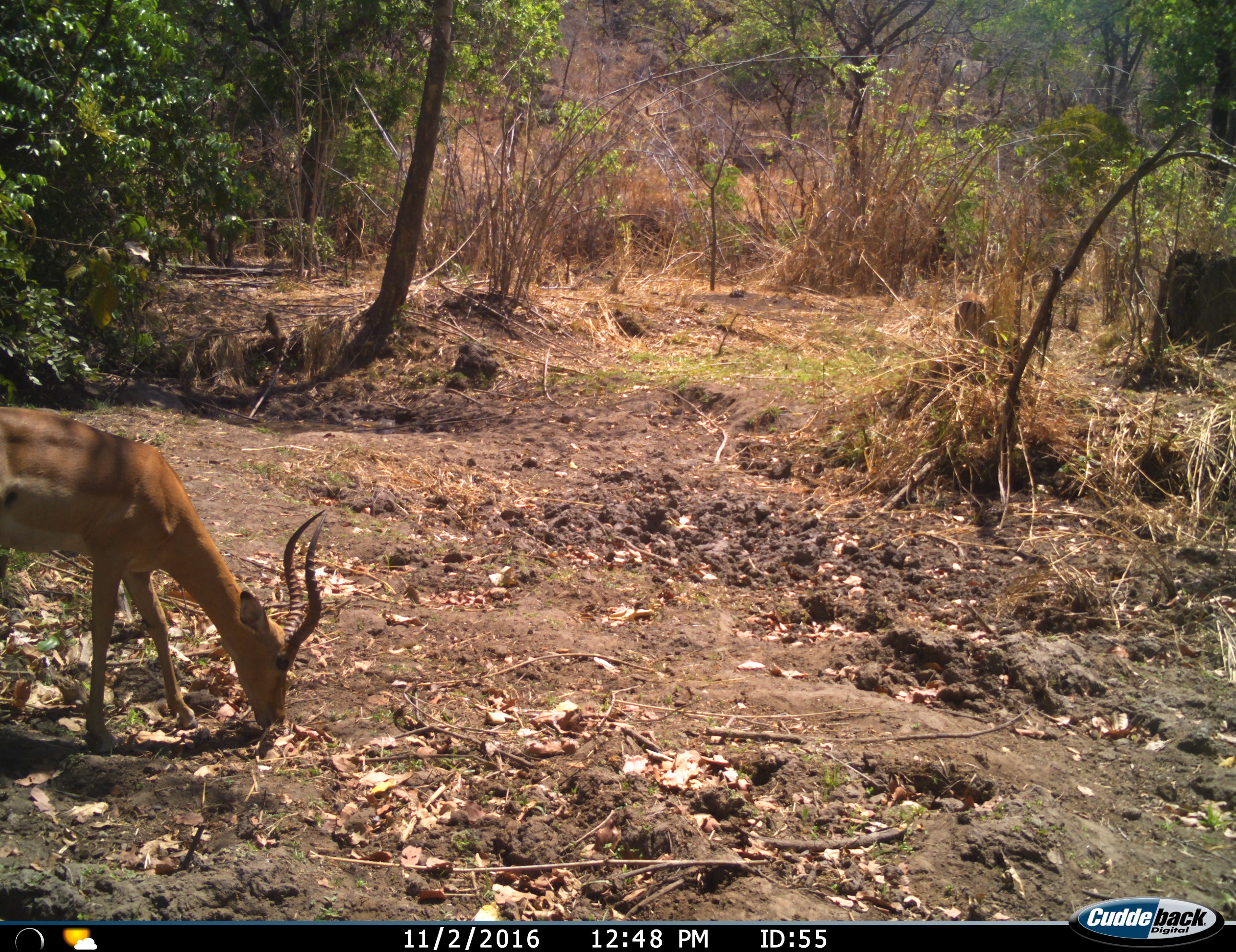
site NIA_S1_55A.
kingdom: Animalia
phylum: Chordata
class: Mammalia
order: Artiodactyla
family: Bovidae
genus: Aepyceros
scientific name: Aepyceros melampus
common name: impala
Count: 1.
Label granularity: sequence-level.